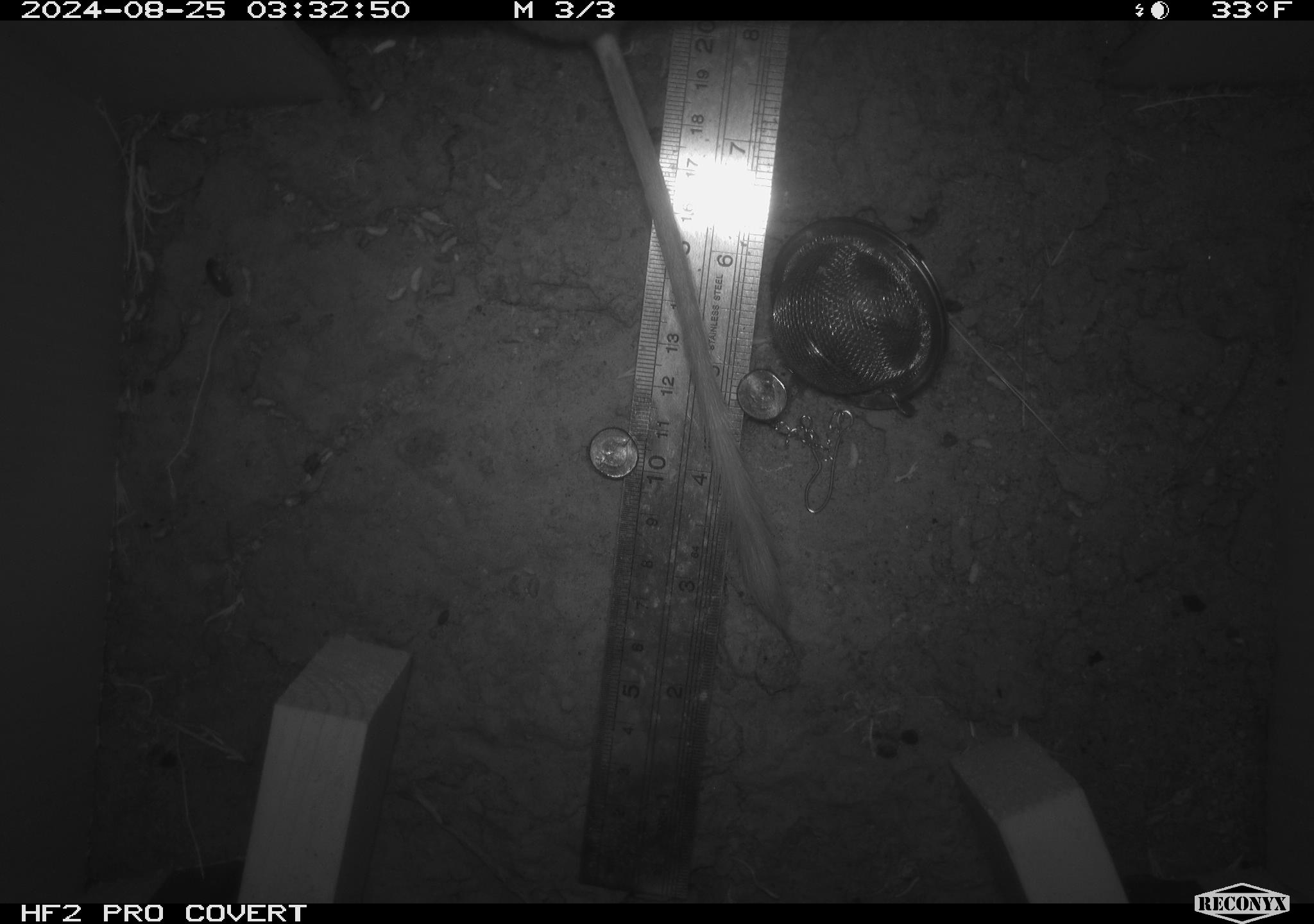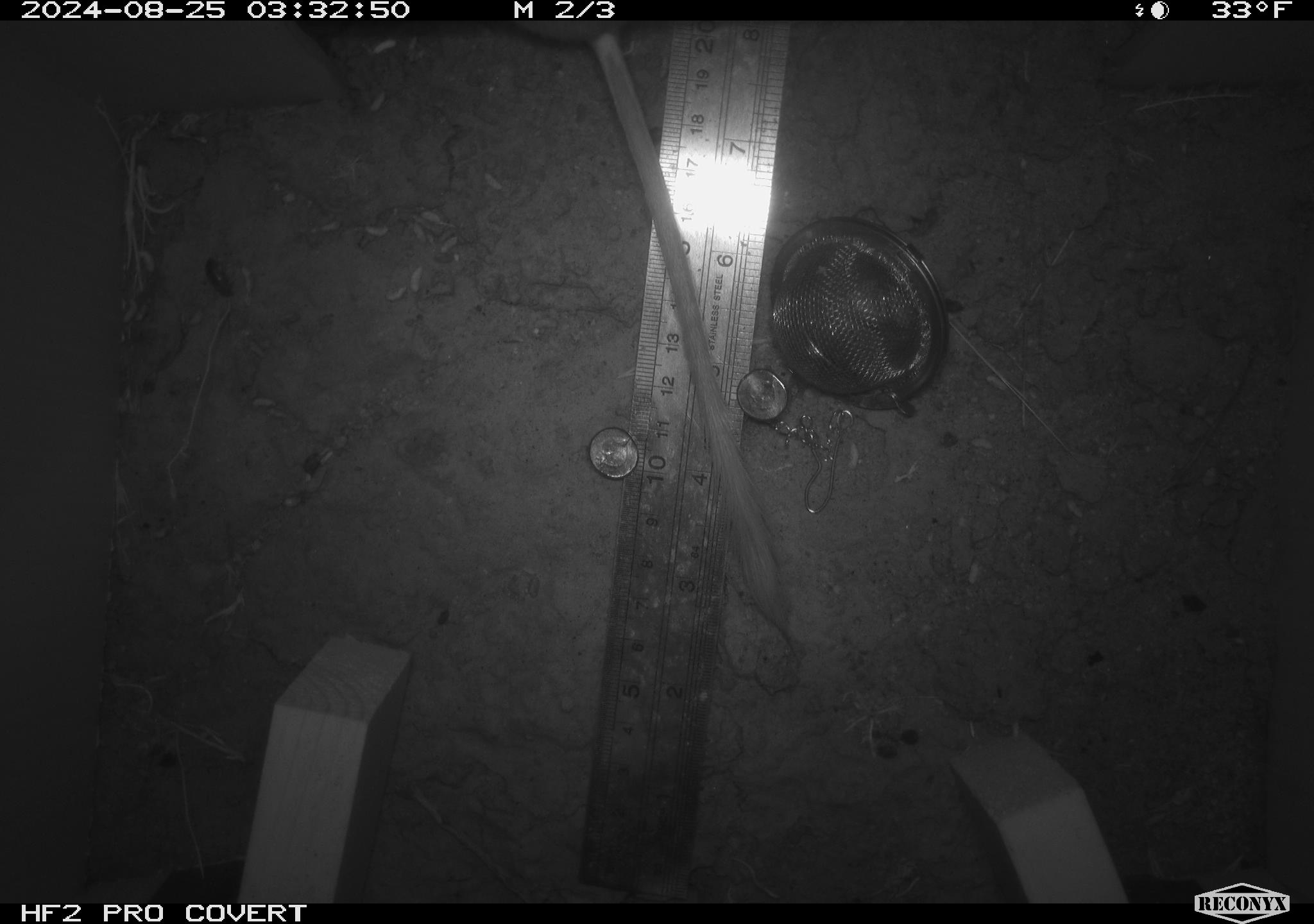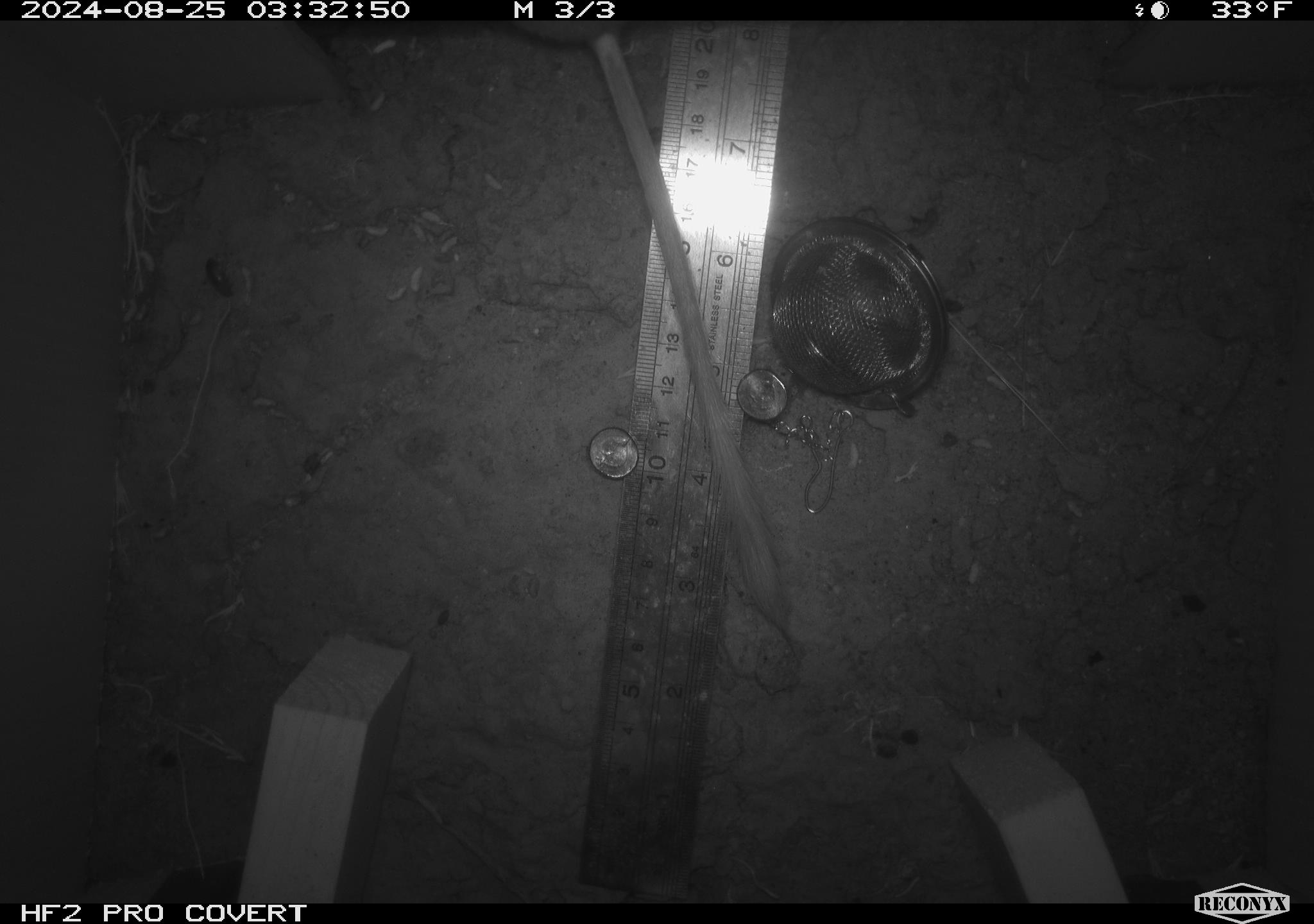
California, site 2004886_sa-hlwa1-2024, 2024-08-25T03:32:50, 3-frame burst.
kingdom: Animalia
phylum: Chordata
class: Mammalia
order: Rodentia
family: Heteromyidae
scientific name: Heteromyidae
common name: kangaroo rats and pocket mice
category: heteromyidae family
Heteromyidae family (kangaroo rats and pocket mice) (Heteromyidae).